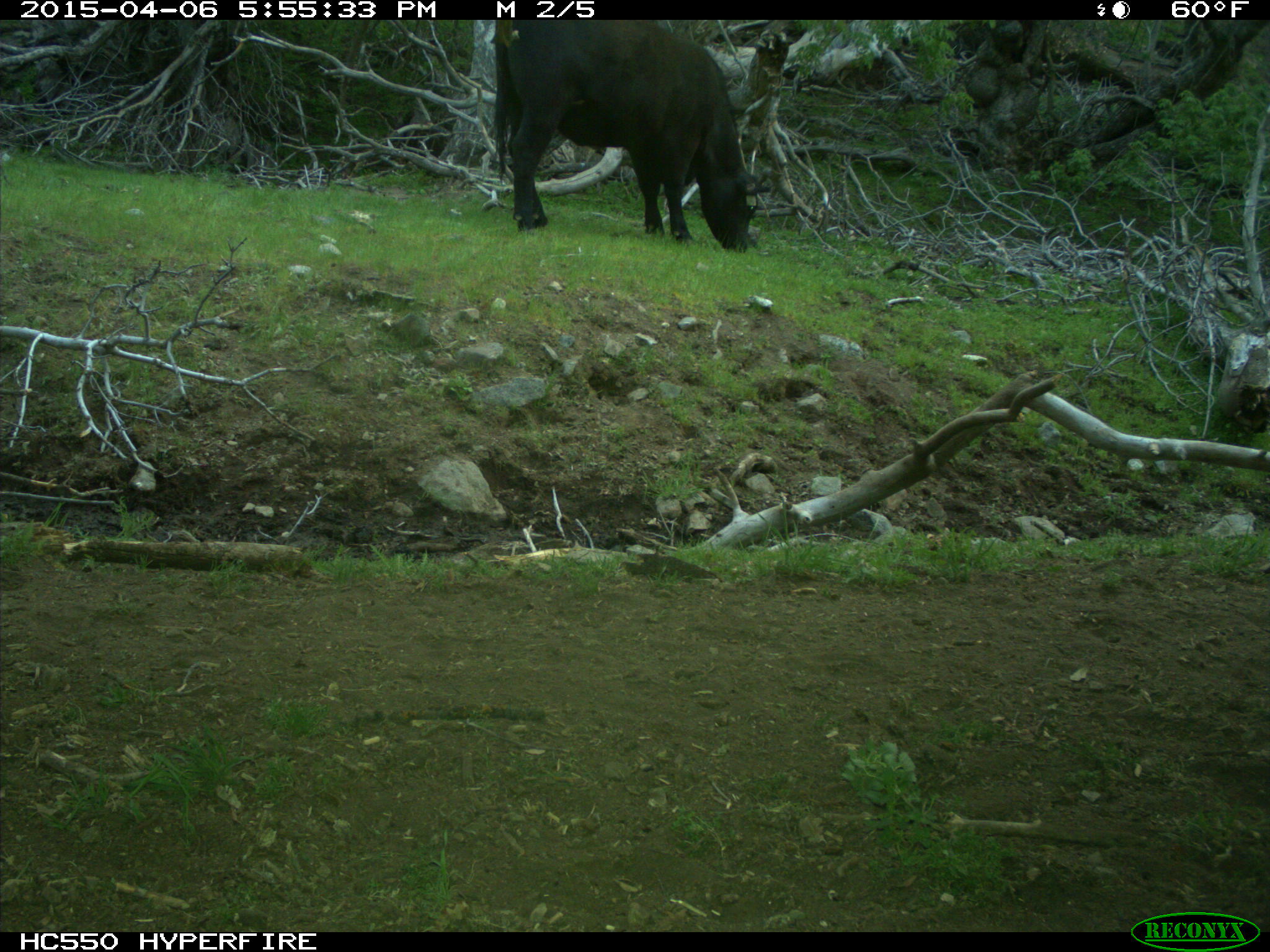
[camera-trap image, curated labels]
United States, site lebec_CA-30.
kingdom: Animalia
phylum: Chordata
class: Mammalia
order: Artiodactyla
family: Bovidae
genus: Bos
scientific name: Bos taurus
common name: domestic cow